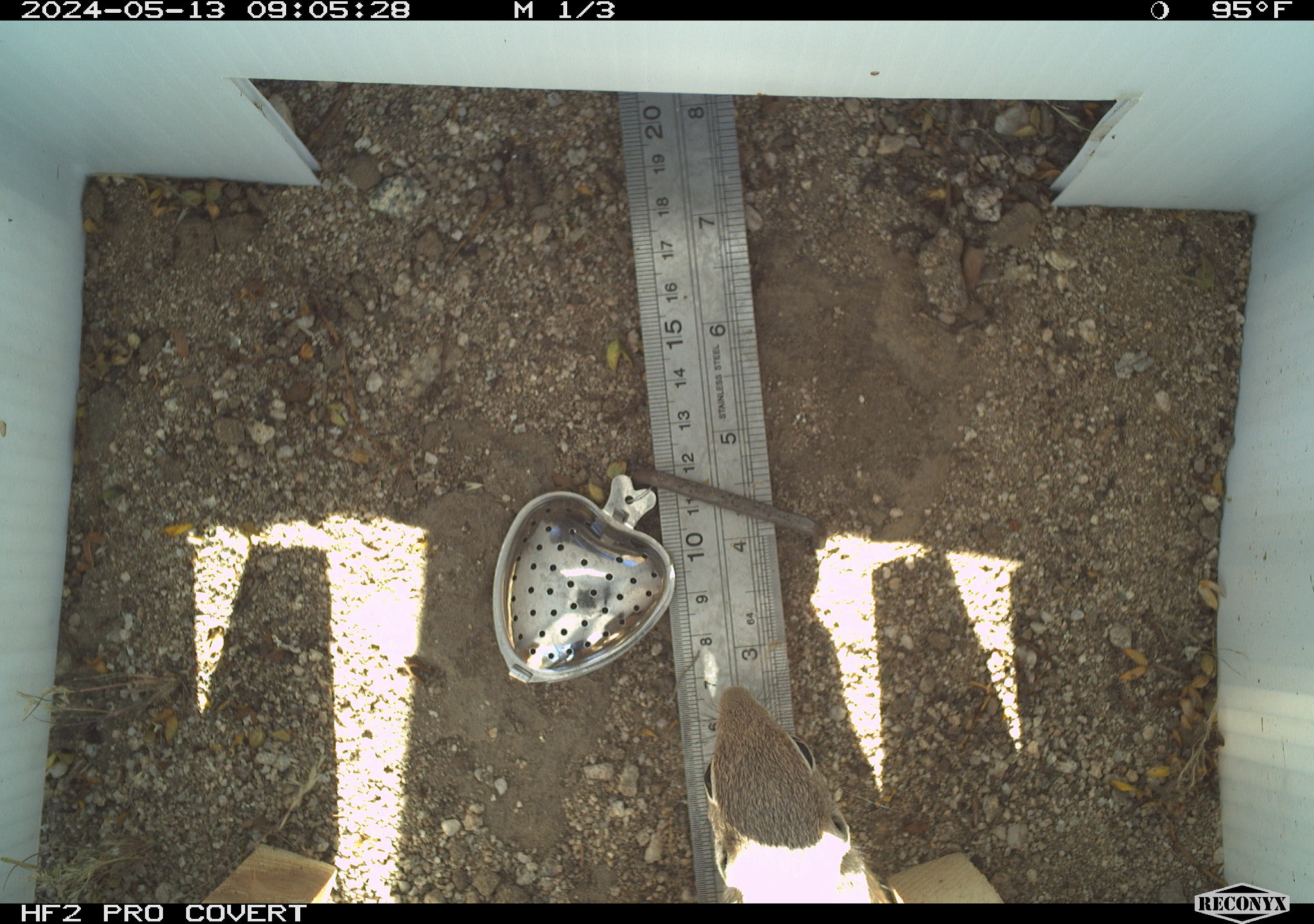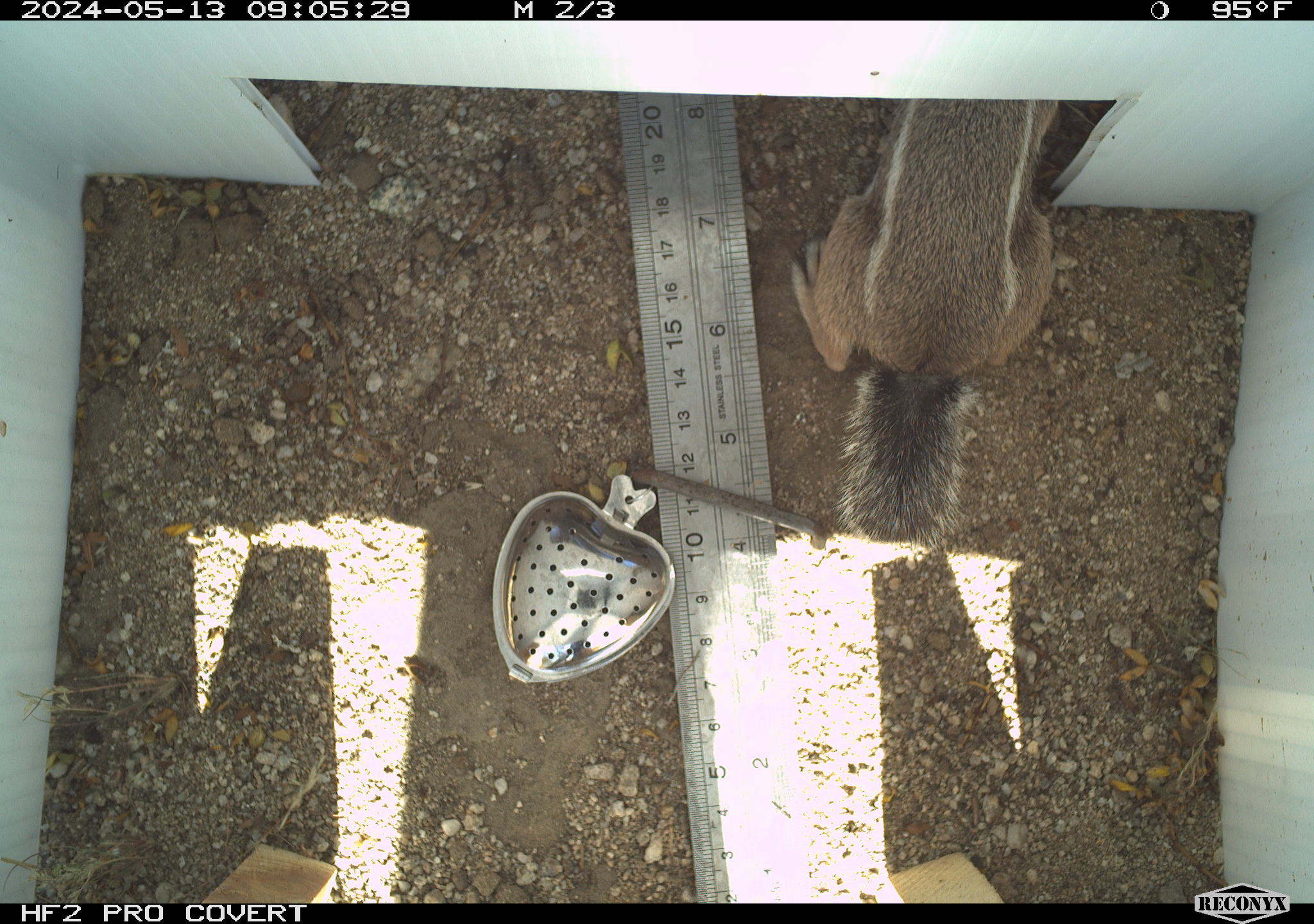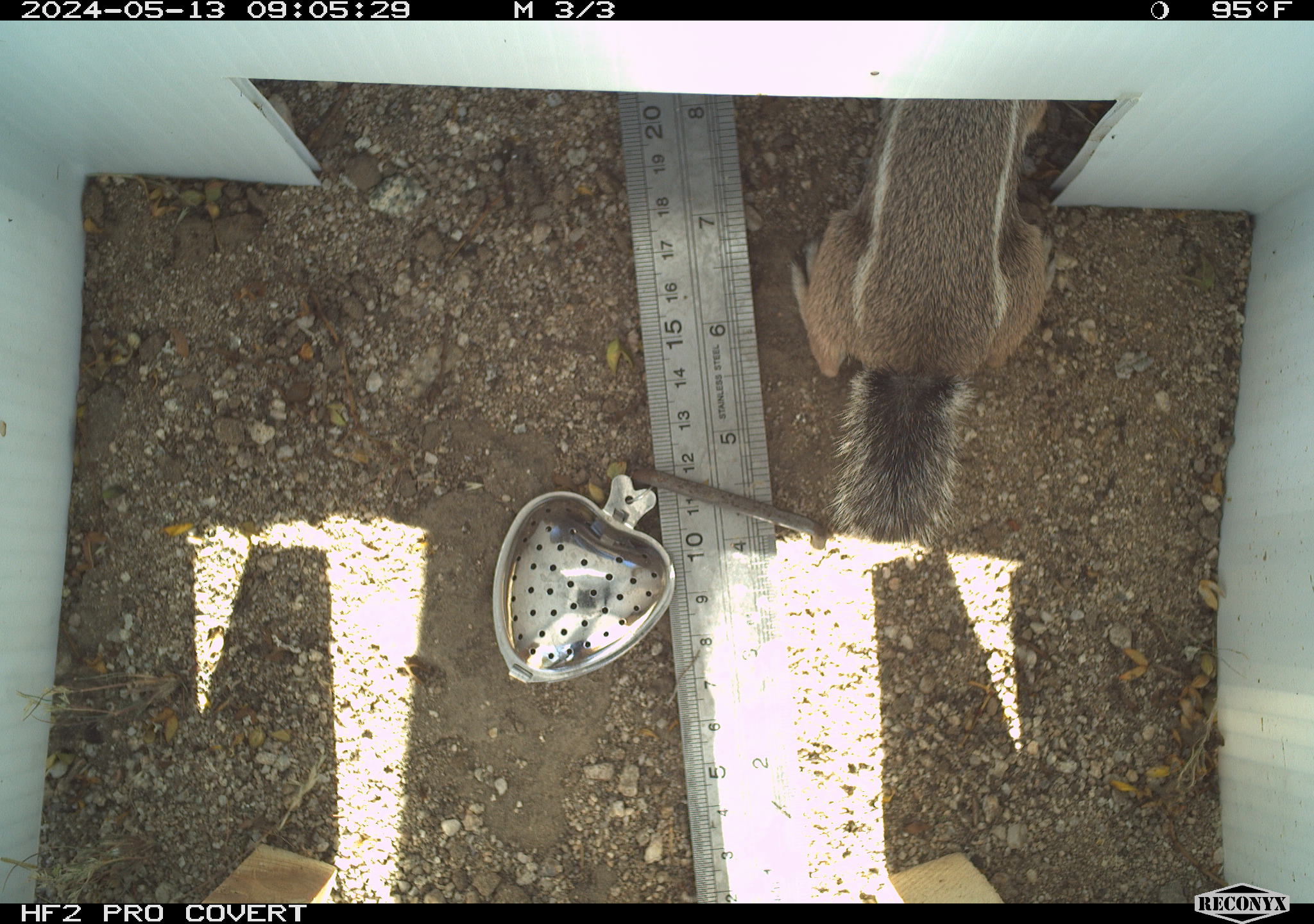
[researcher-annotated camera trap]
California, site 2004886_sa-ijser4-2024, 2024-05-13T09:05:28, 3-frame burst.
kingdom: Animalia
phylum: Chordata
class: Mammalia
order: Rodentia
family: Sciuridae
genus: Ammospermophilus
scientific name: Ammospermophilus leucurus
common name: white-tailed antelope squirrel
White-tailed antelope squirrel (Ammospermophilus leucurus).